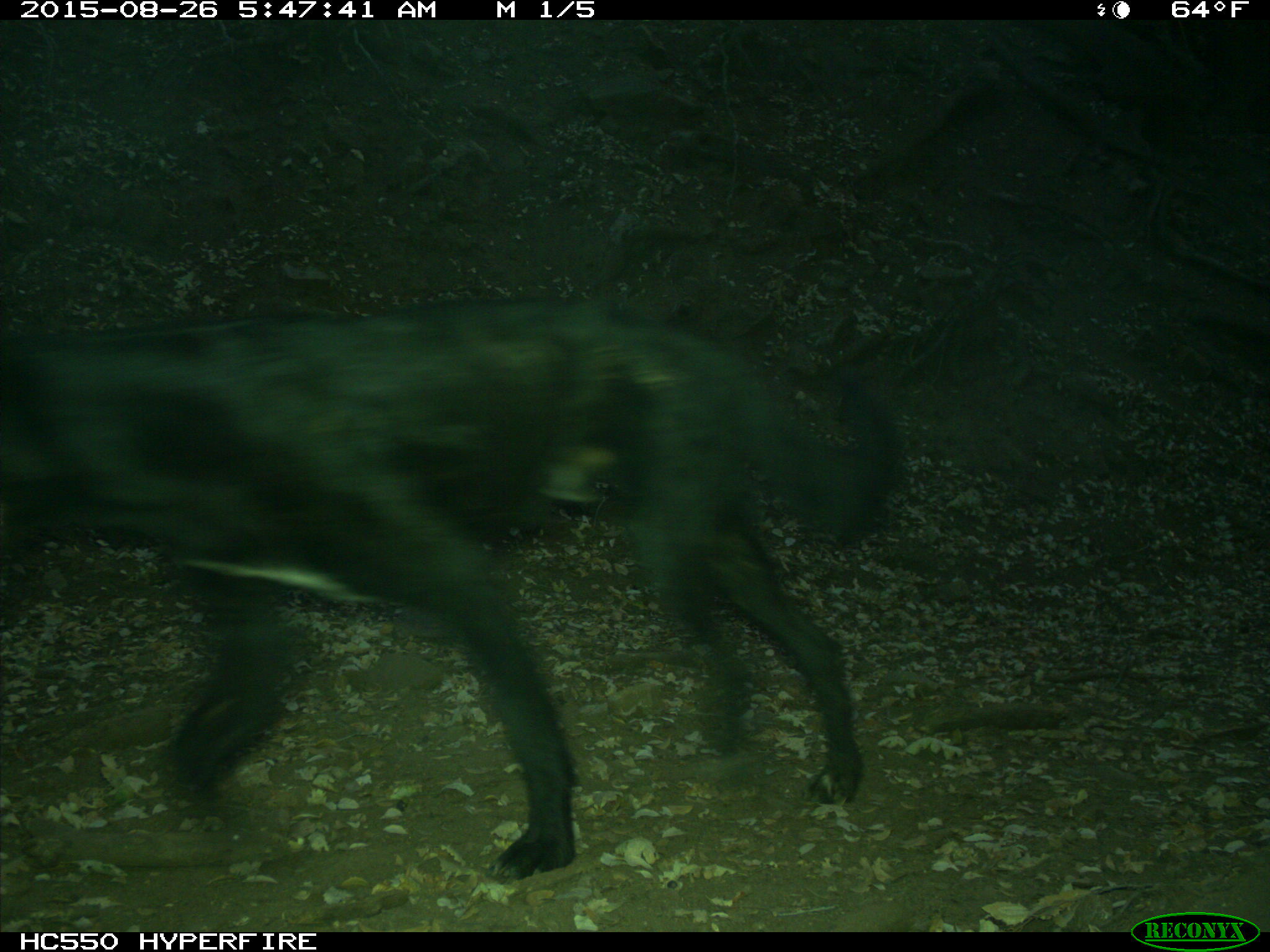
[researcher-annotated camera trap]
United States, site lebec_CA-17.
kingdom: Animalia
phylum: Chordata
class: Mammalia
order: Carnivora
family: Canidae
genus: Canis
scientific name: Canis familiaris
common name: domestic dog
Canis familiaris (domestic dog).